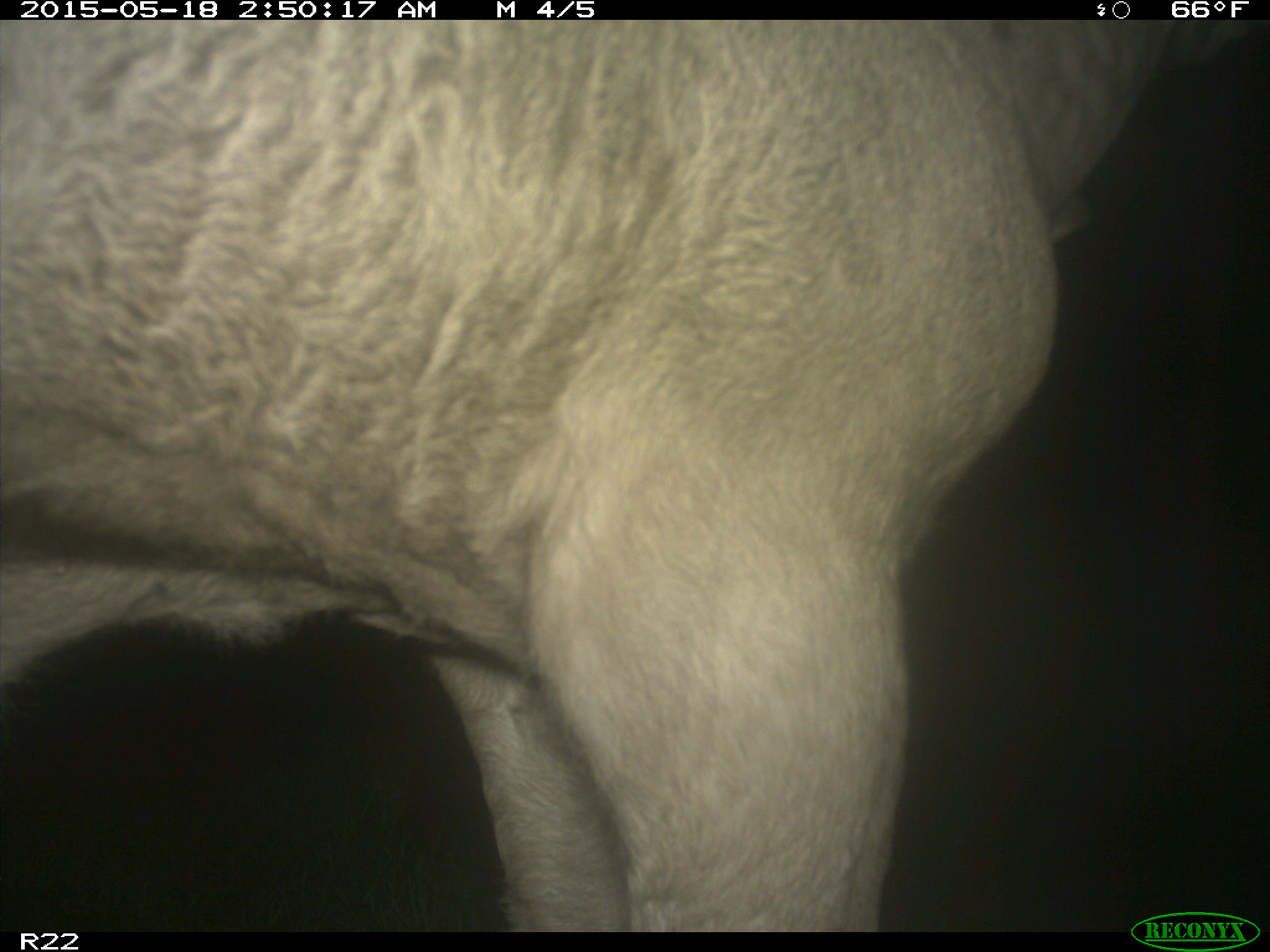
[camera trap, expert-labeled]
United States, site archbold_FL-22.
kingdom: Animalia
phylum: Chordata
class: Mammalia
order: Artiodactyla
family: Bovidae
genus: Bos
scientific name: Bos taurus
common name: domestic cow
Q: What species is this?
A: Bos taurus (domestic cow).